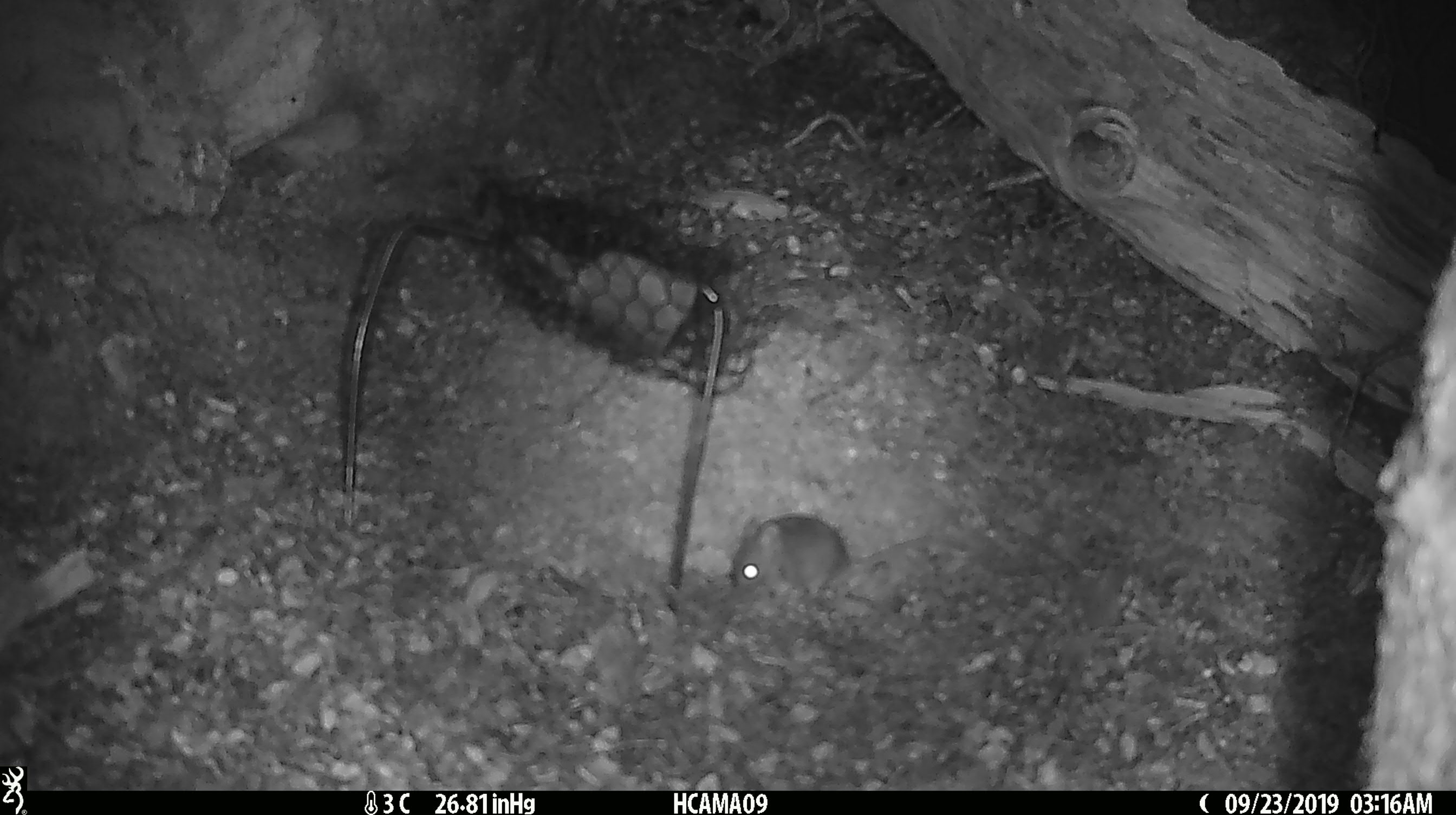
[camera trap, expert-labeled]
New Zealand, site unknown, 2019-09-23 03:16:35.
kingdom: Animalia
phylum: Chordata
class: Mammalia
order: Rodentia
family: Muridae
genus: Mus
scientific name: Mus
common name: mouse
Mouse (Mus).